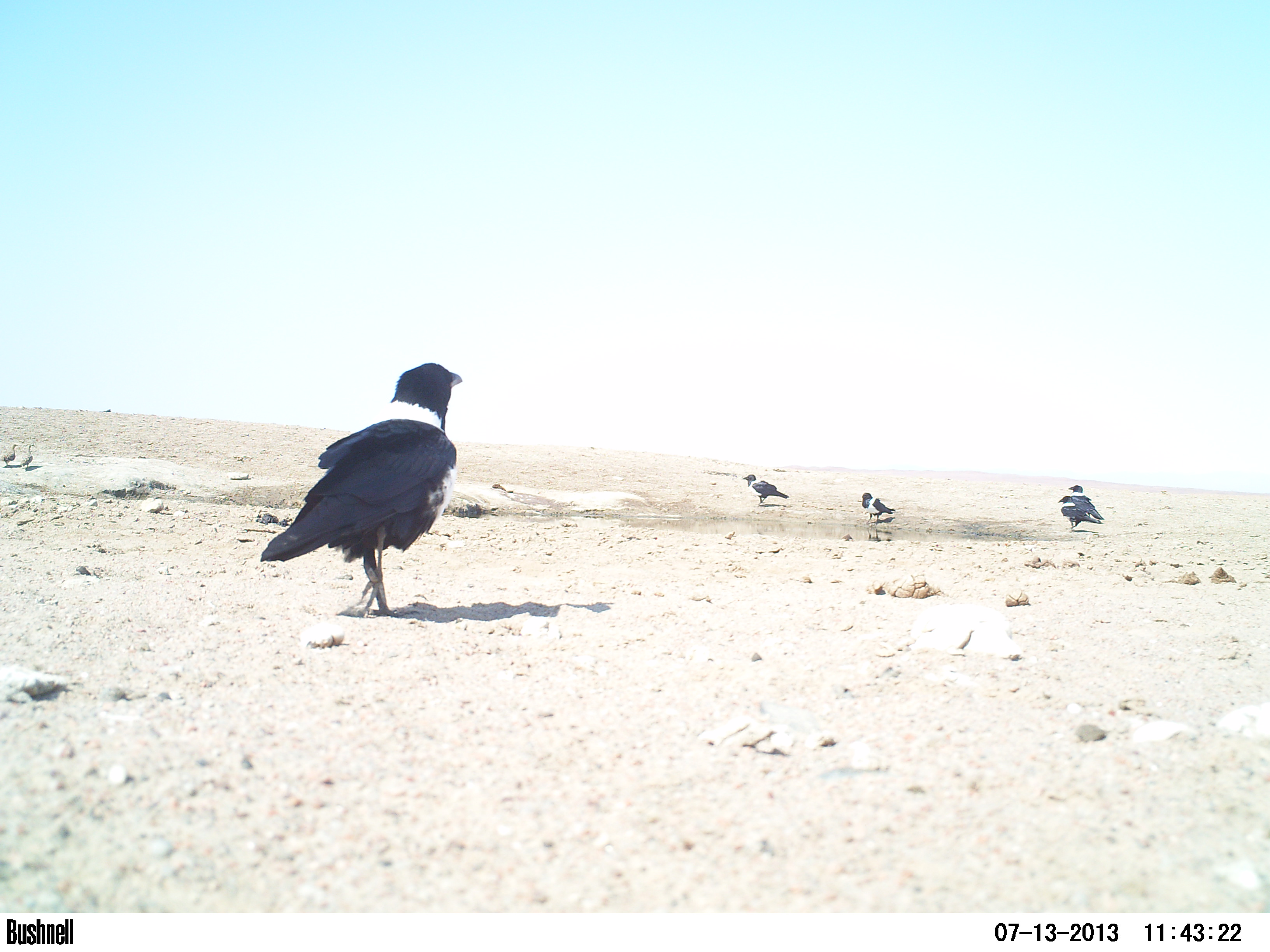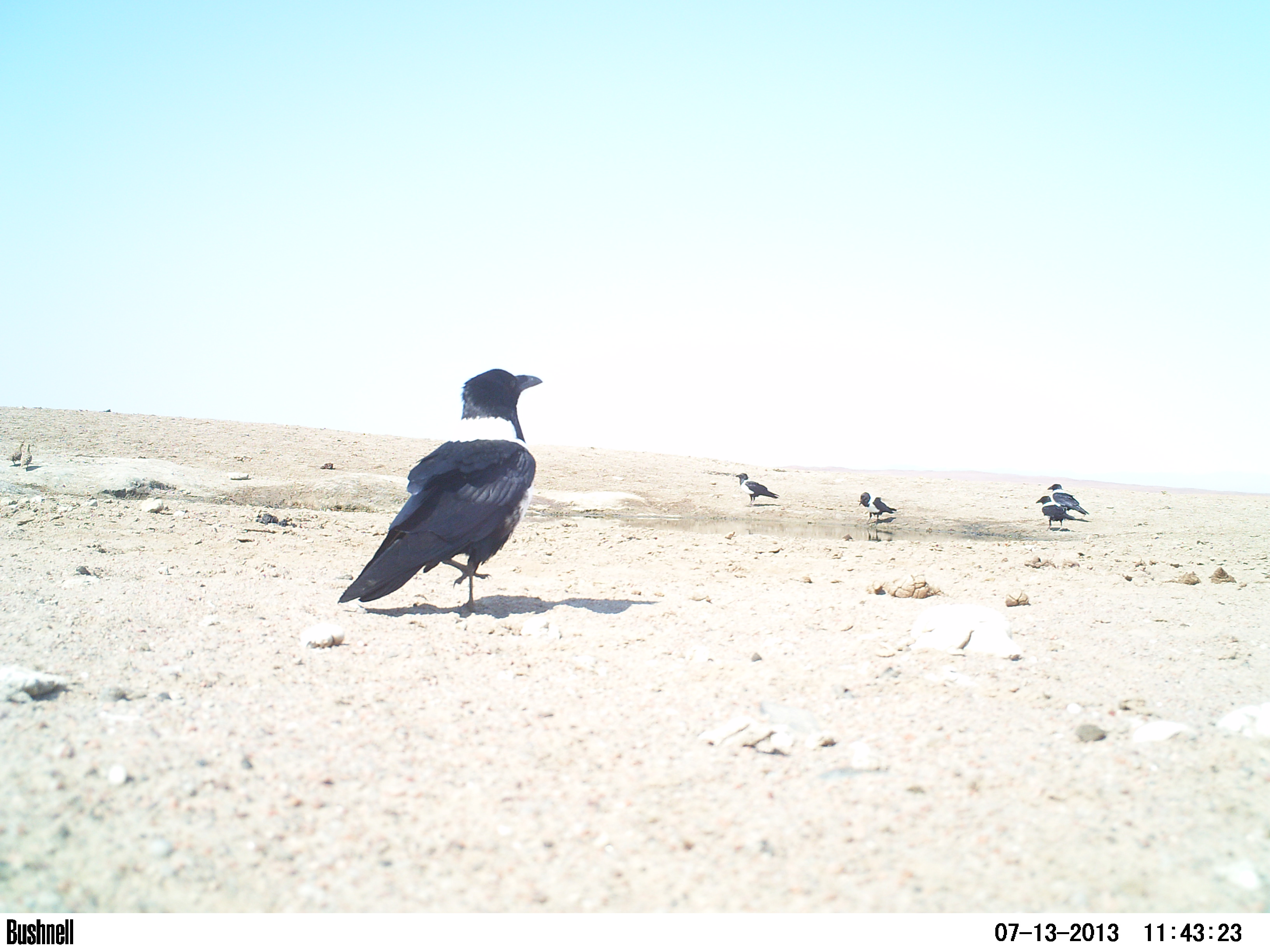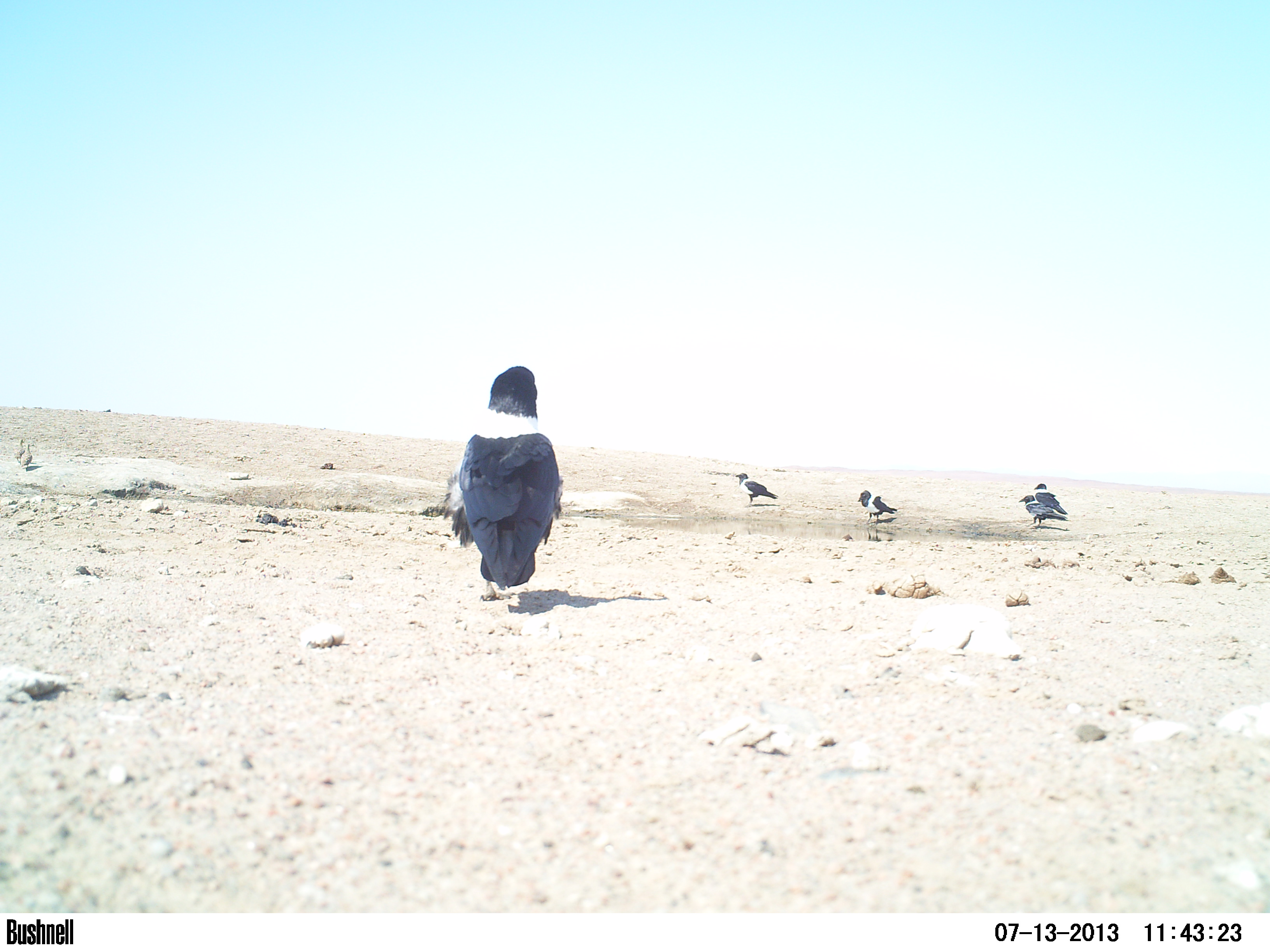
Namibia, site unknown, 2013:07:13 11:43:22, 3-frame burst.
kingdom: Animalia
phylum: Chordata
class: Aves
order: Passeriformes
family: Corvidae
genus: Corvus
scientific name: Corvus albus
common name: pied crow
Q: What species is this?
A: Corvus albus (pied crow).